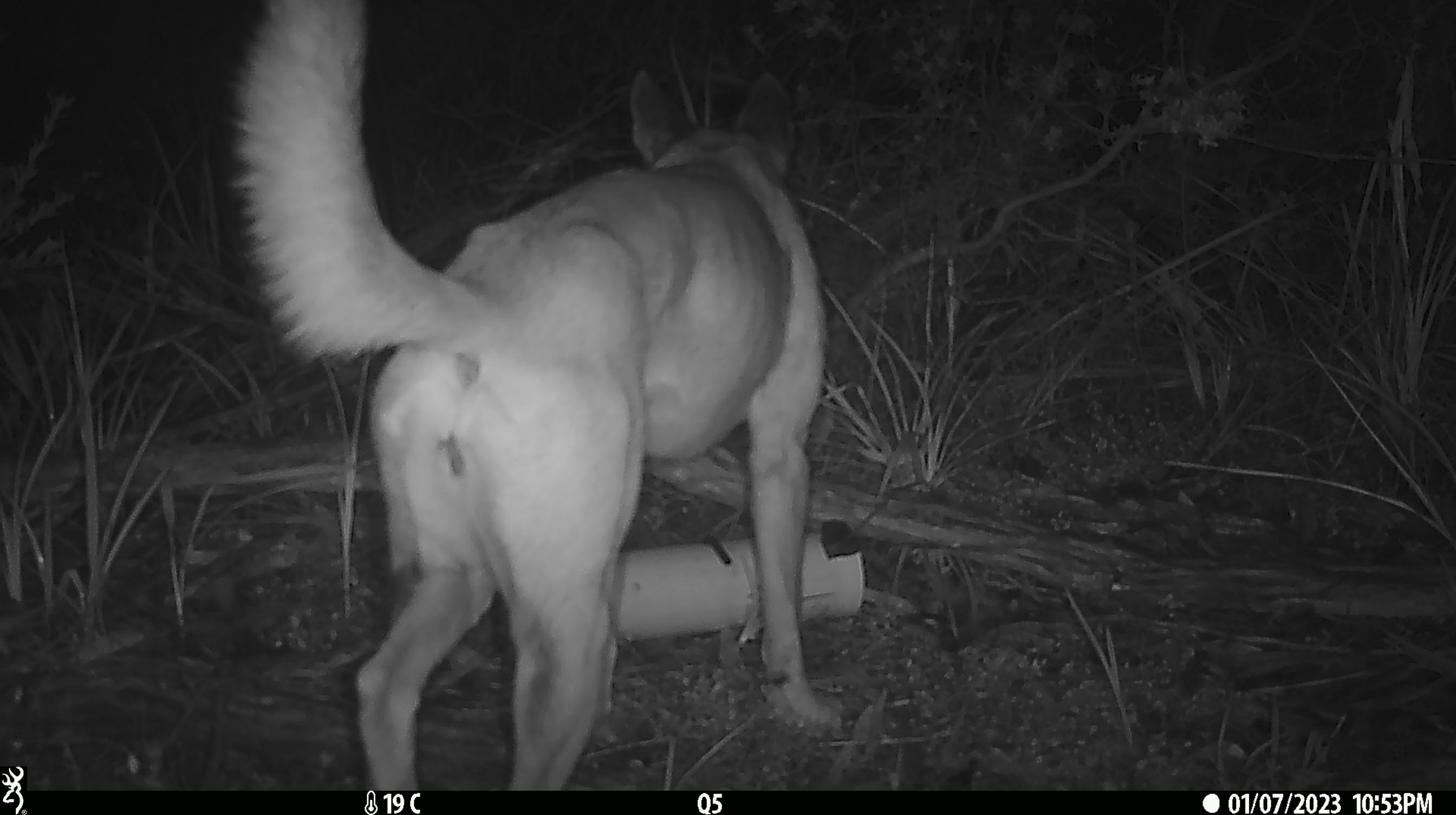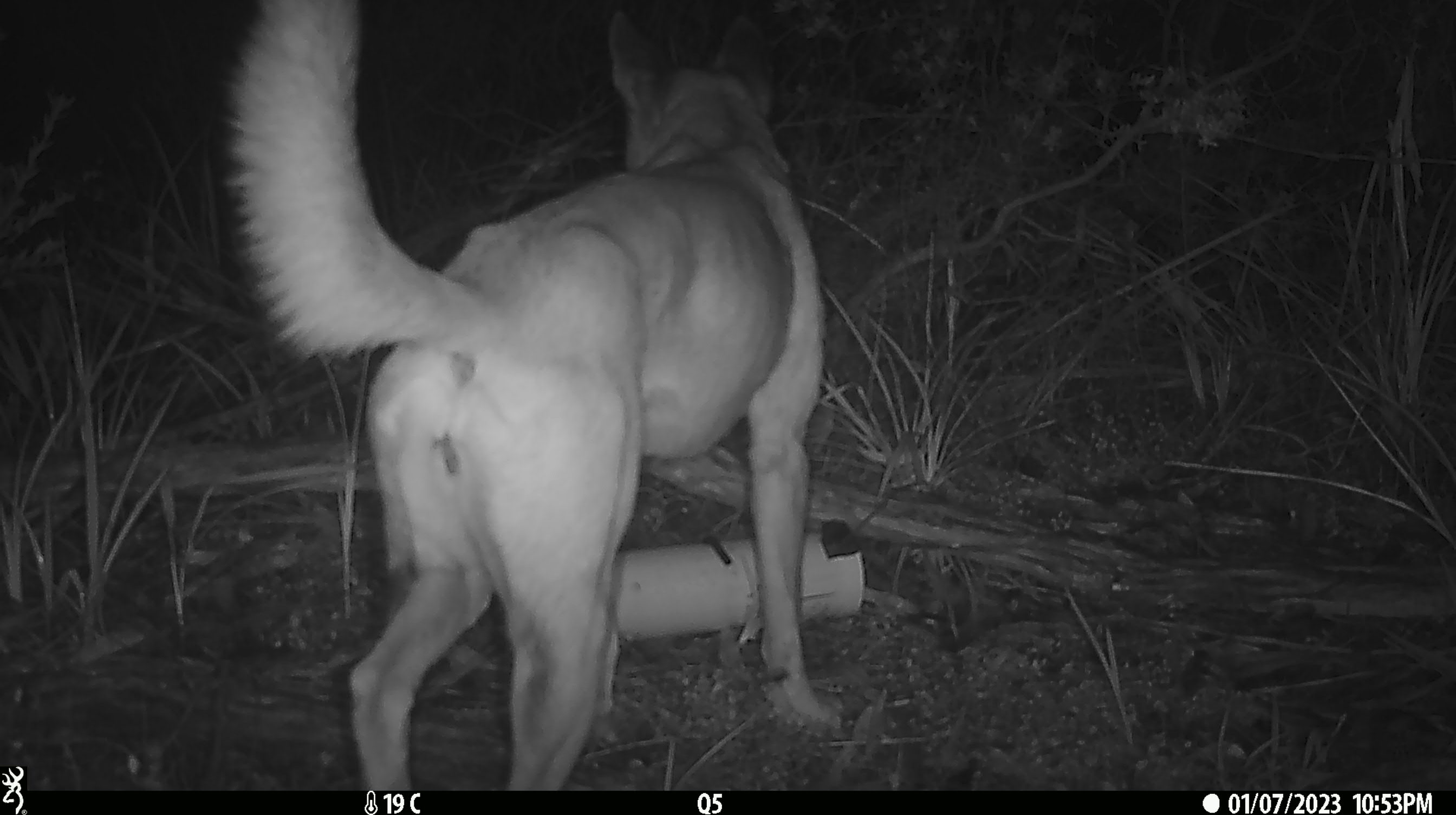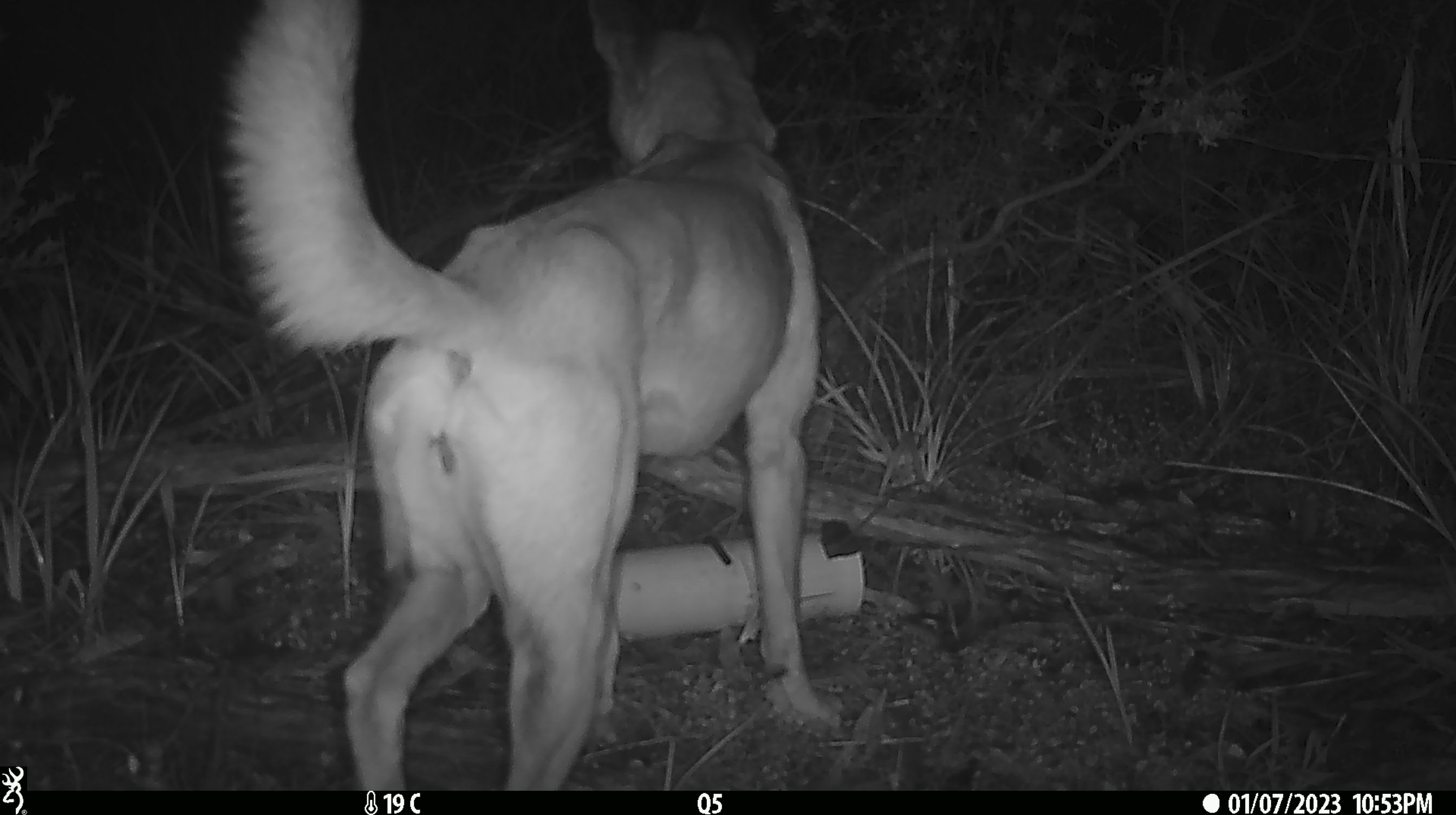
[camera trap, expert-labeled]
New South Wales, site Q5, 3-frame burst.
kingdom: Animalia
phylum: Chordata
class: Mammalia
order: Carnivora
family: Canidae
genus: Canis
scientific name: Canis familiaris dingo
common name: dingo